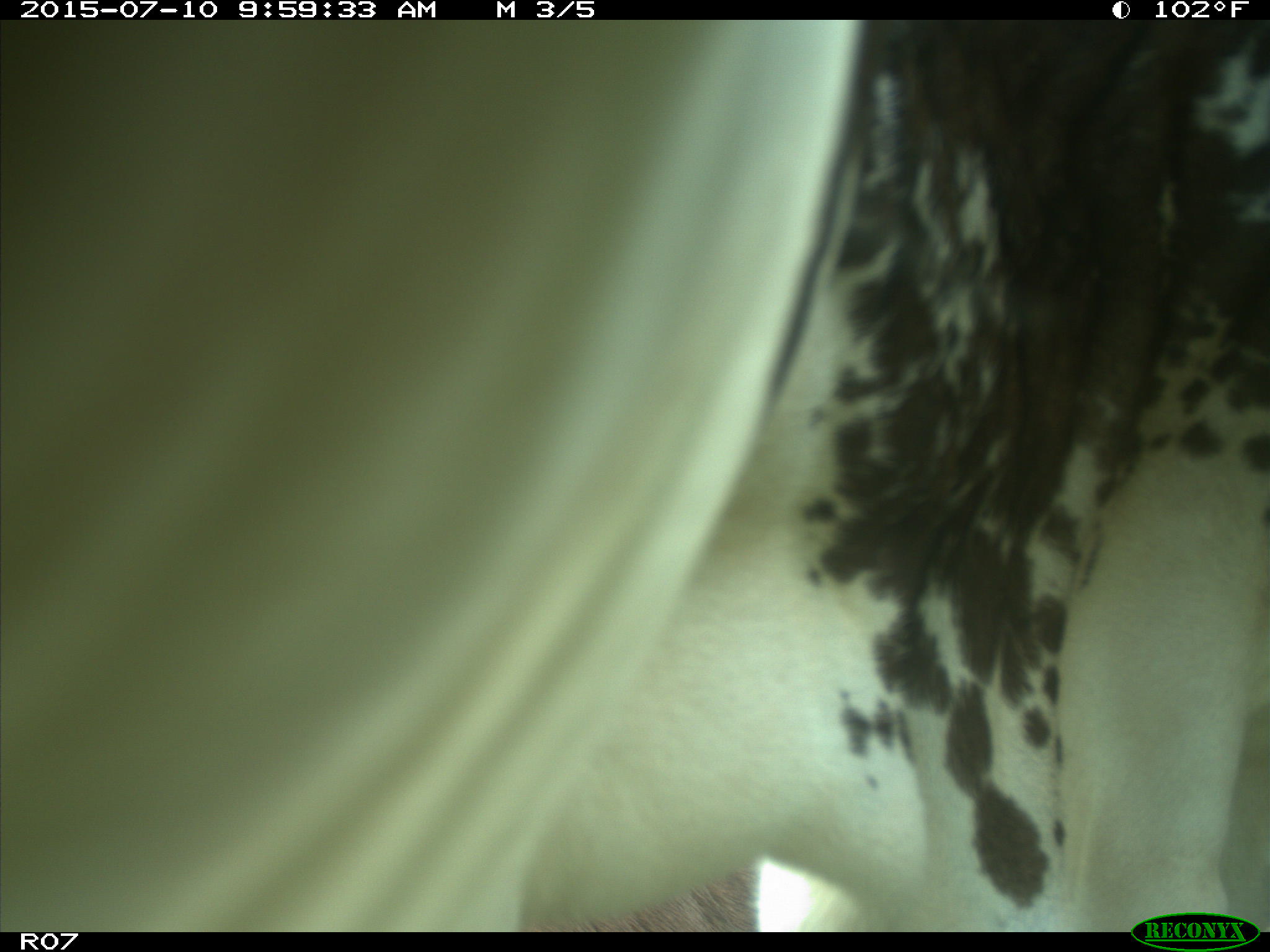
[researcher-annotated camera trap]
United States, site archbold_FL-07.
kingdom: Animalia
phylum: Chordata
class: Mammalia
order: Artiodactyla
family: Bovidae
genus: Bos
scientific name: Bos taurus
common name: domestic cow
Bos taurus (domestic cow).